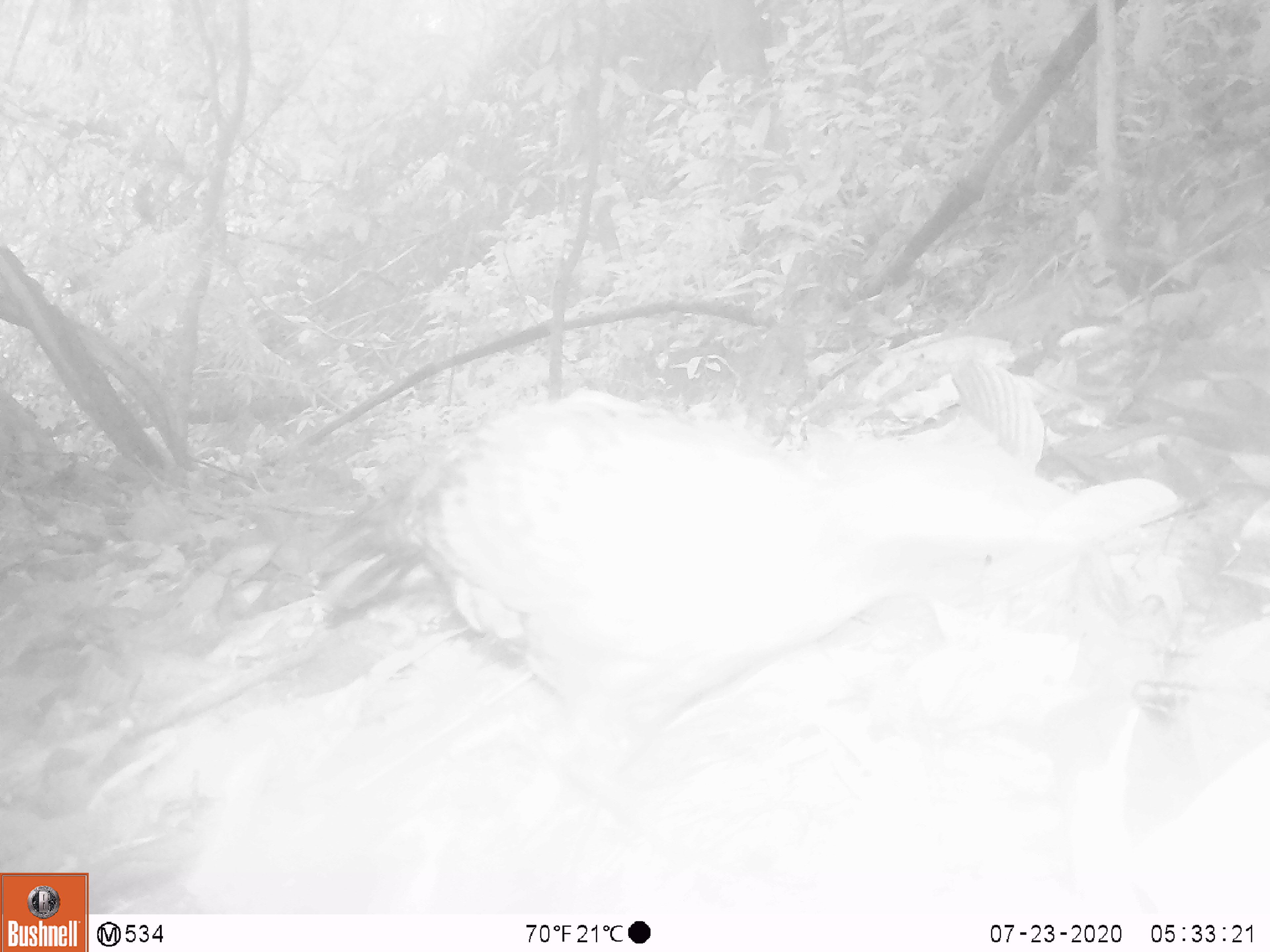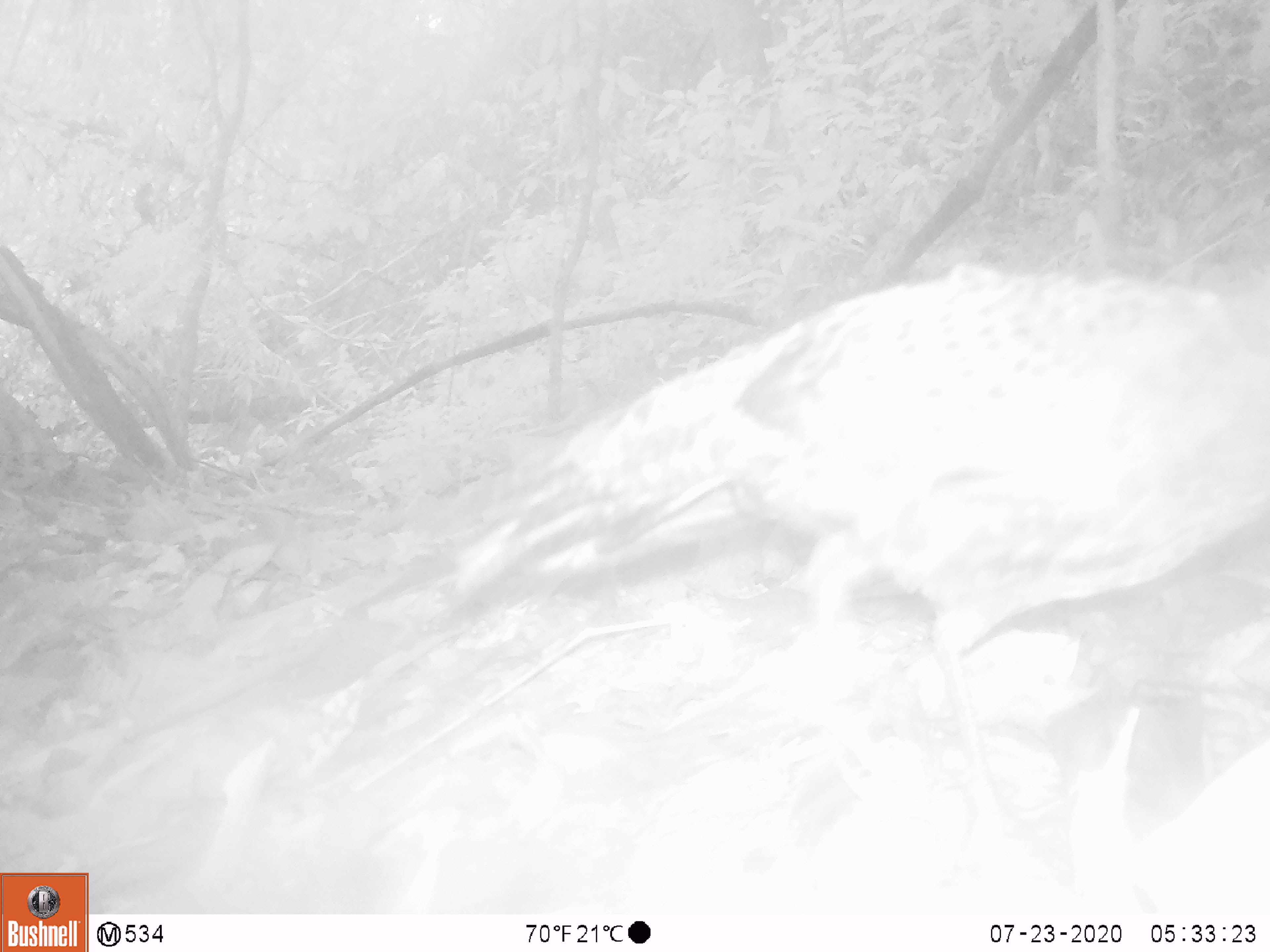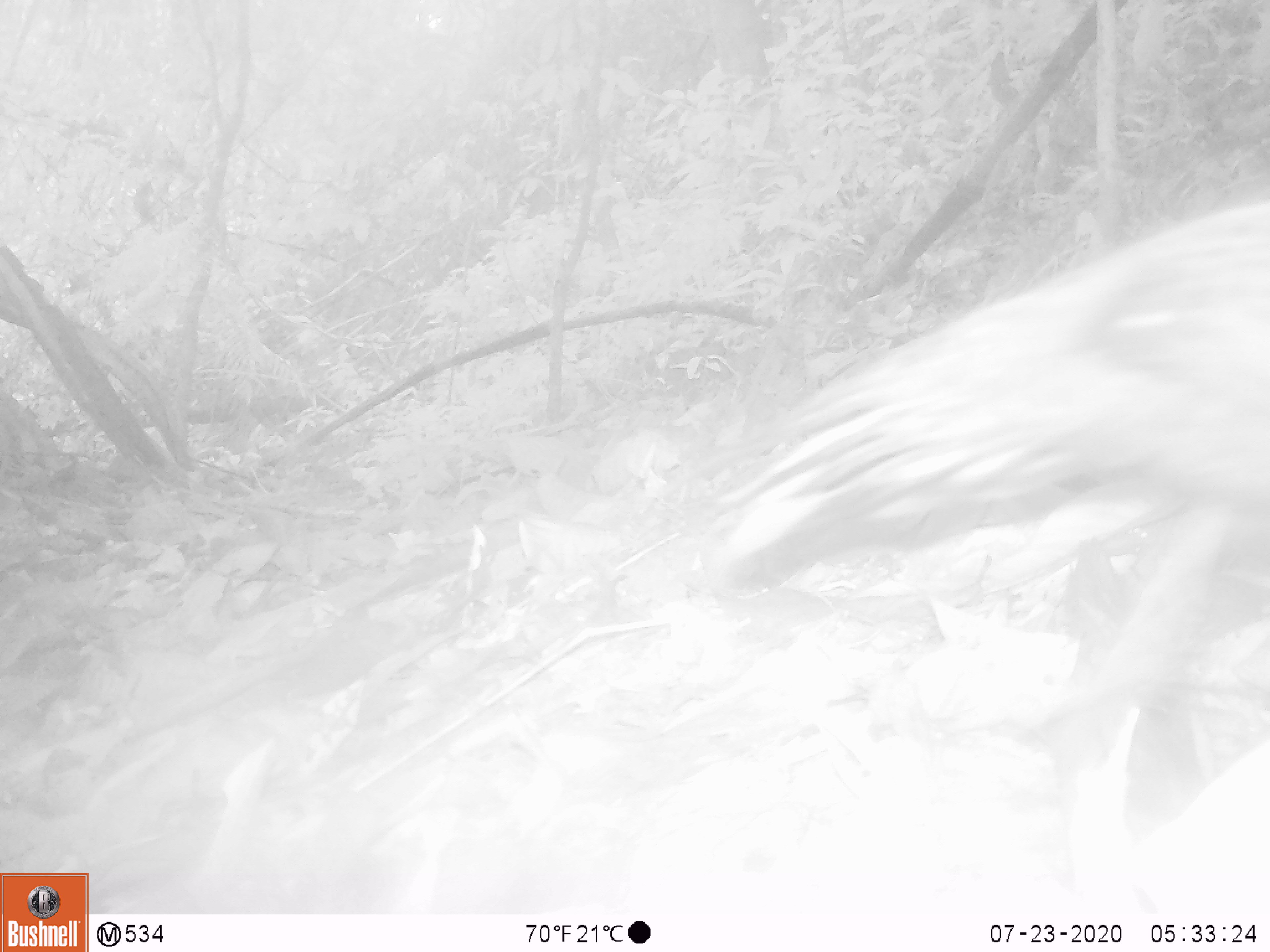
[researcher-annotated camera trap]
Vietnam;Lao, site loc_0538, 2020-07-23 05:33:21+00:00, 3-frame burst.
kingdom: Animalia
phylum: Chordata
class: Aves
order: Galliformes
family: Phasianidae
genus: Polyplectron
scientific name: Polyplectron bicalcaratum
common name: gray peacock-pheasant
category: grey peacock pheasant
Grey peacock pheasant (gray peacock-pheasant) (Polyplectron bicalcaratum). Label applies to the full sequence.